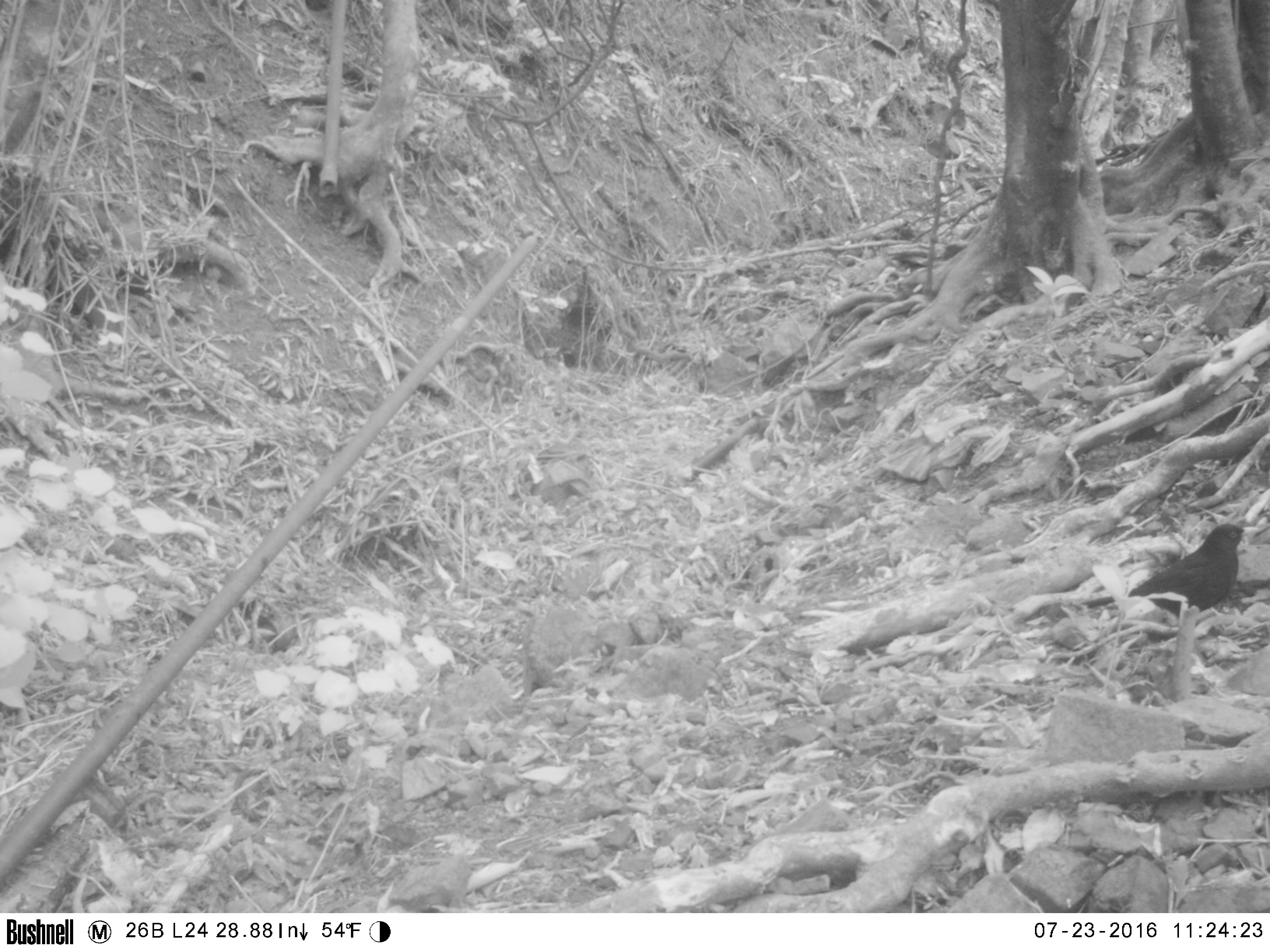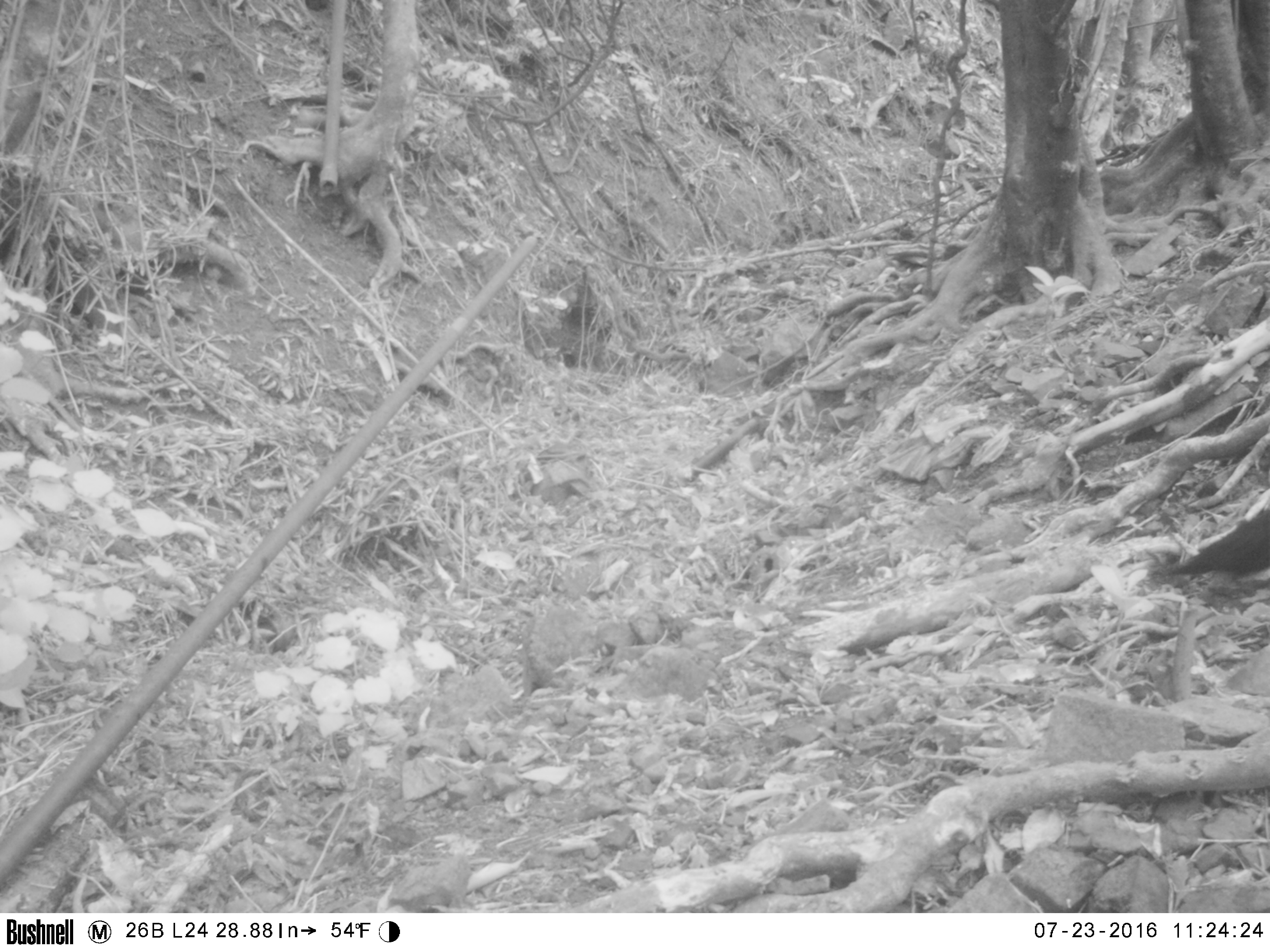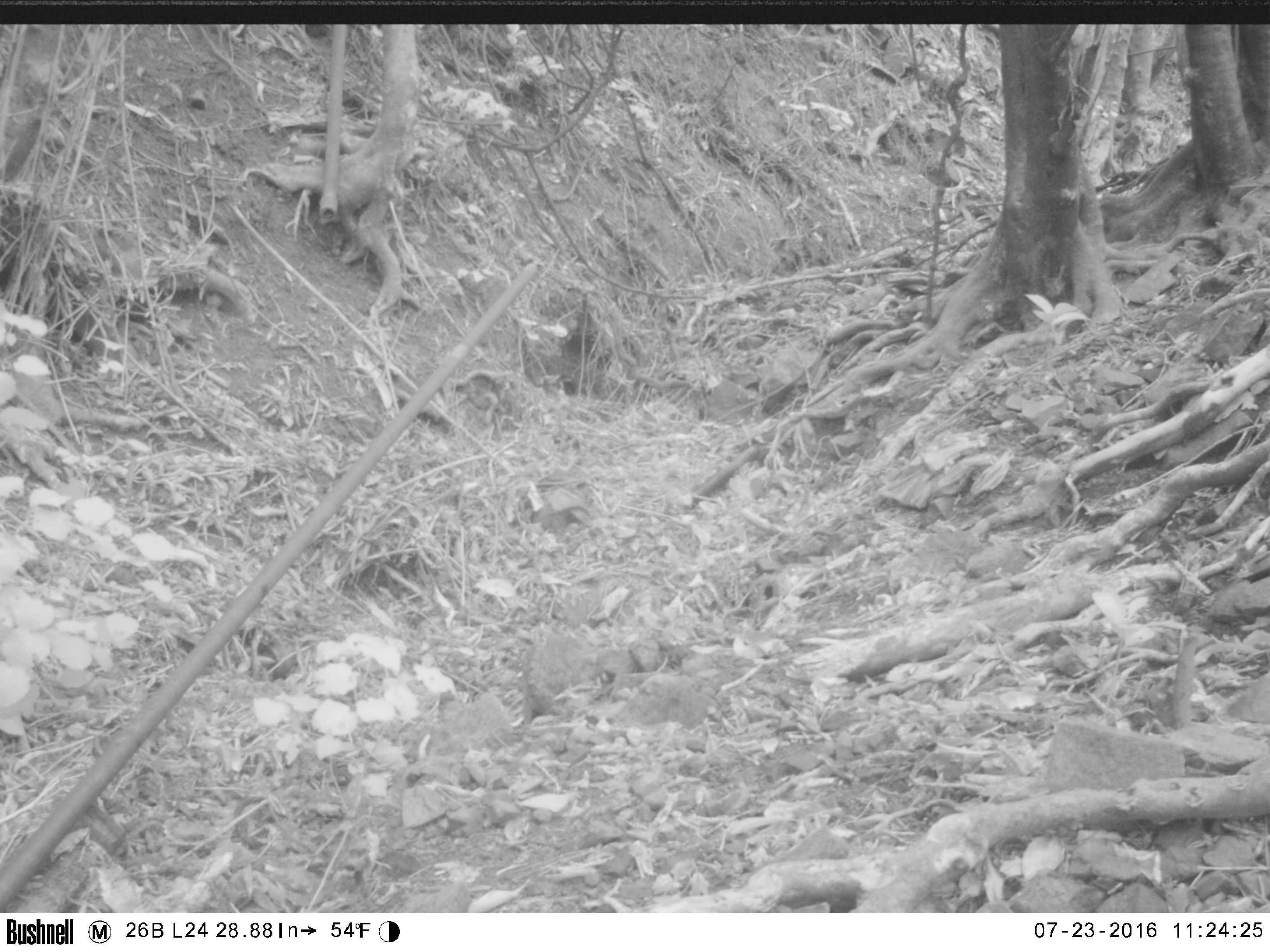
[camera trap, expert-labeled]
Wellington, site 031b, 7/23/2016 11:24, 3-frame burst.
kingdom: Animalia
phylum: Chordata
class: Aves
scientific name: Aves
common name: bird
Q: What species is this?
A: Bird (Aves).